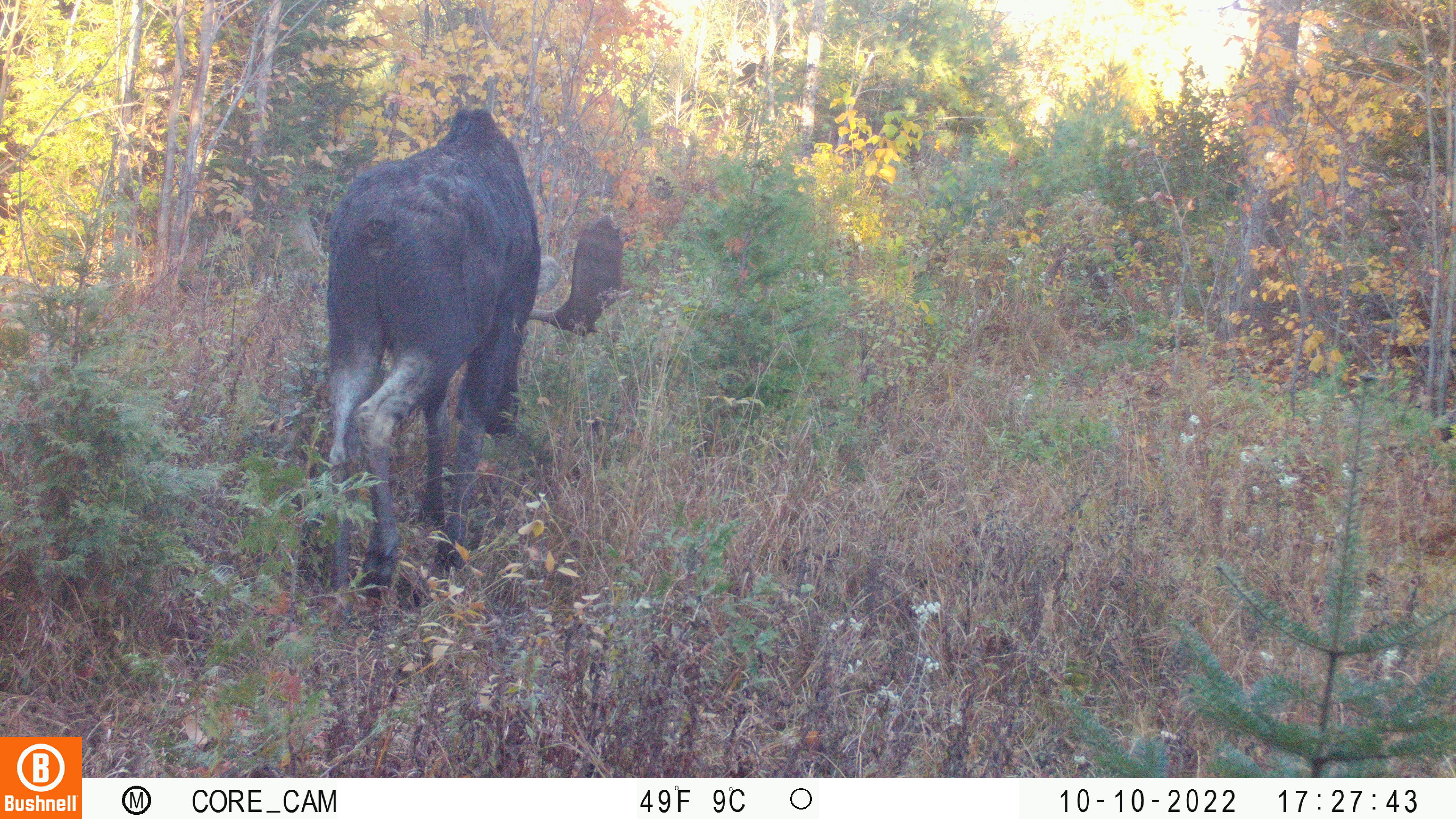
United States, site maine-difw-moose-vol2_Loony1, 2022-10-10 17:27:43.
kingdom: Animalia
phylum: Chordata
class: Mammalia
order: Artiodactyla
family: Cervidae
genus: Alces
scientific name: Alces alces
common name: moose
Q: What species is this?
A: Moose (Alces alces).